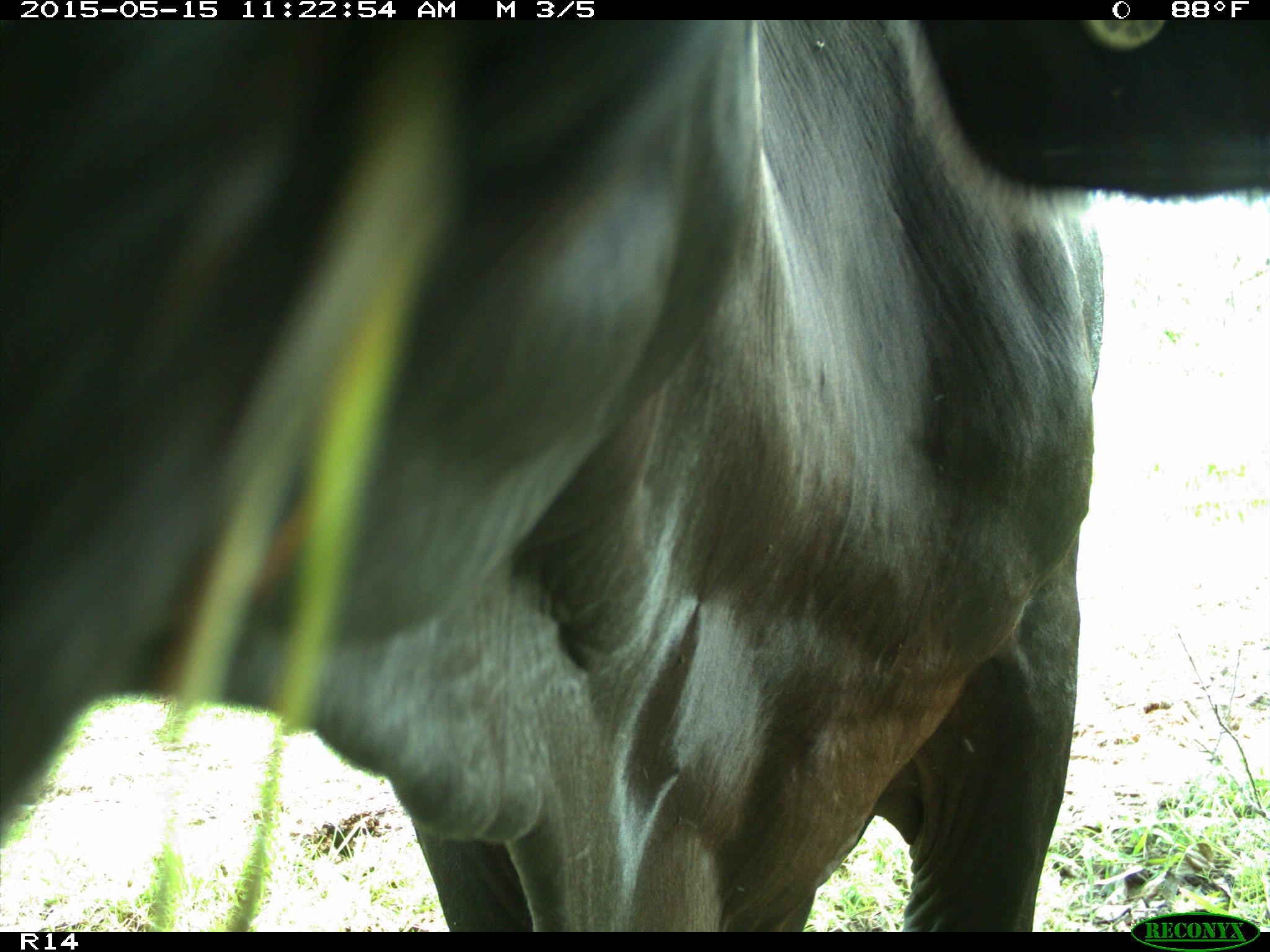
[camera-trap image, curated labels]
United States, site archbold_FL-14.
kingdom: Animalia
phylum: Chordata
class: Mammalia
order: Artiodactyla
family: Bovidae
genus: Bos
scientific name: Bos taurus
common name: domestic cow